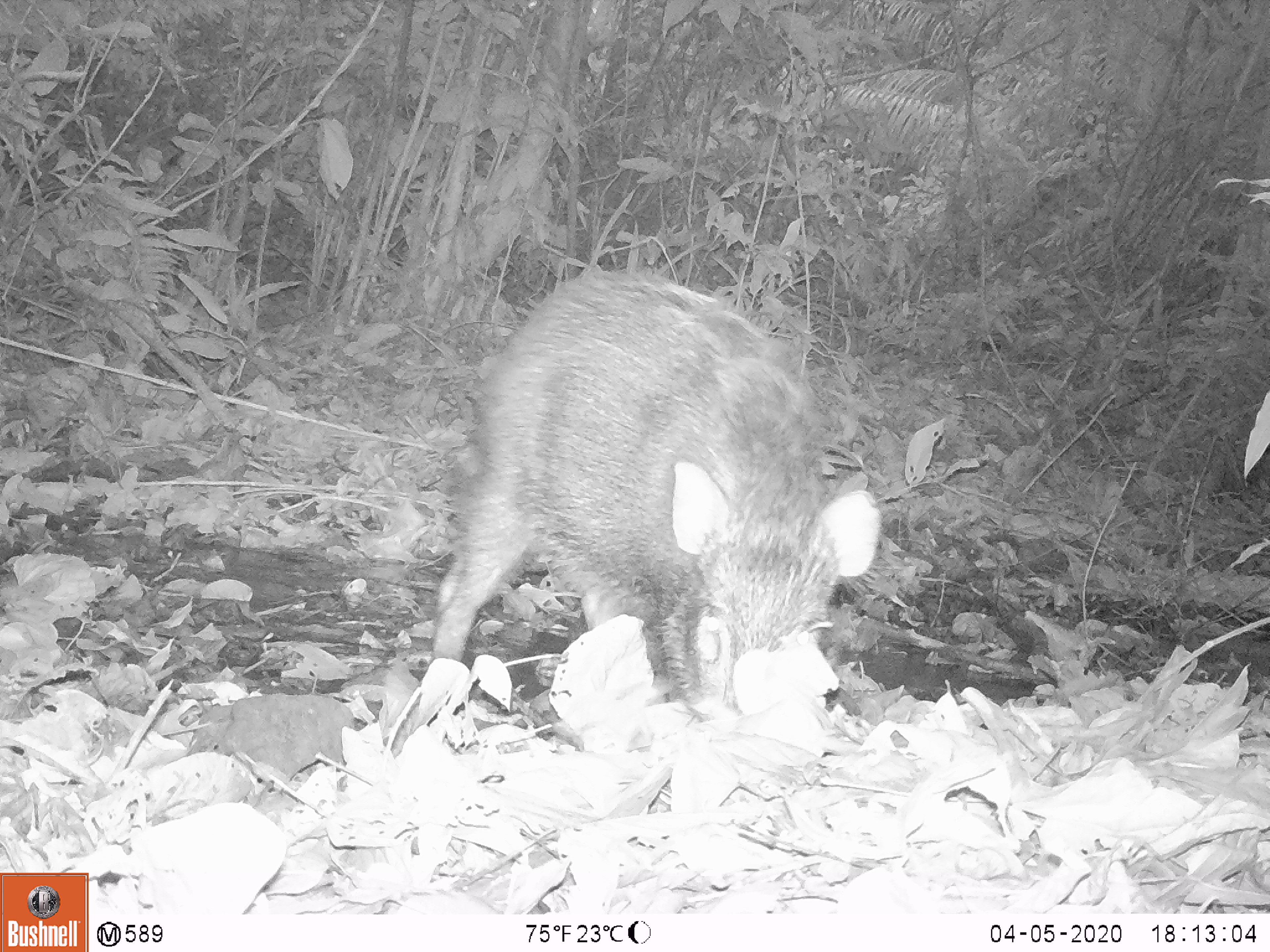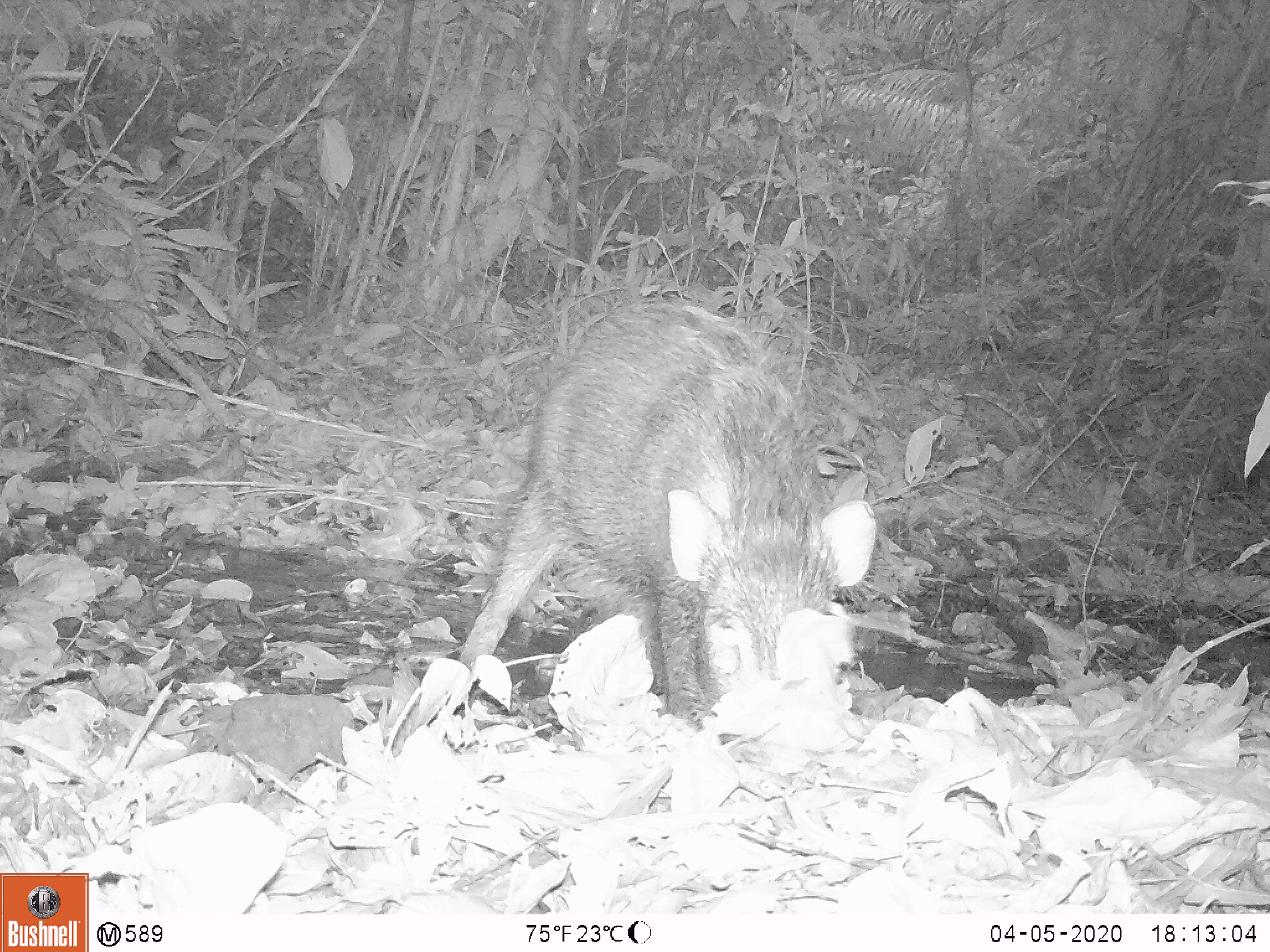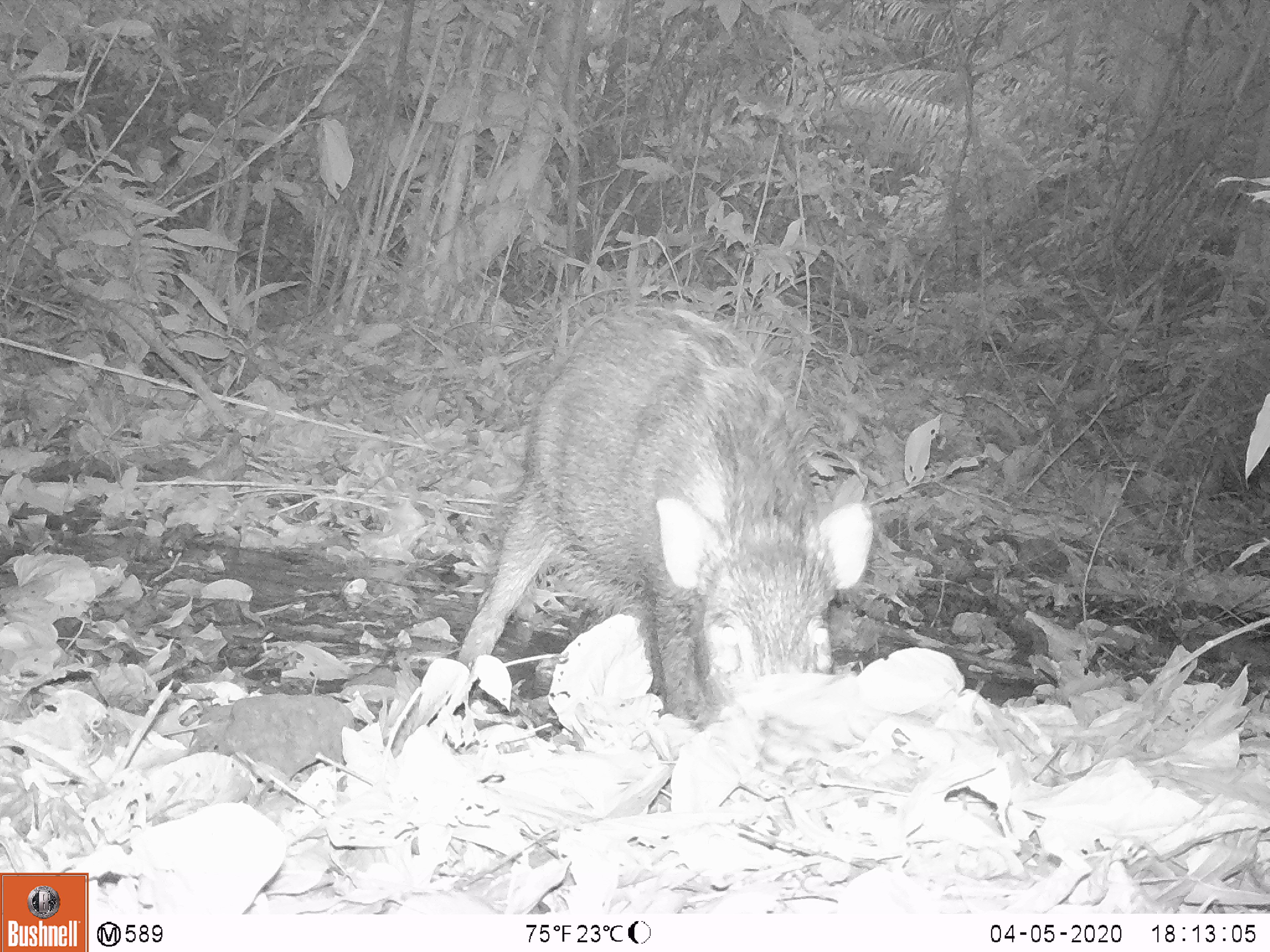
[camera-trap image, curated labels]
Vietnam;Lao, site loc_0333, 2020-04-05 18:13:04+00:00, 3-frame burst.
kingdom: Animalia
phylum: Chordata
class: Mammalia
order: Artiodactyla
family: Suidae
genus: Sus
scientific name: Sus scrofa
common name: eurasian wild pig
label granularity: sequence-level